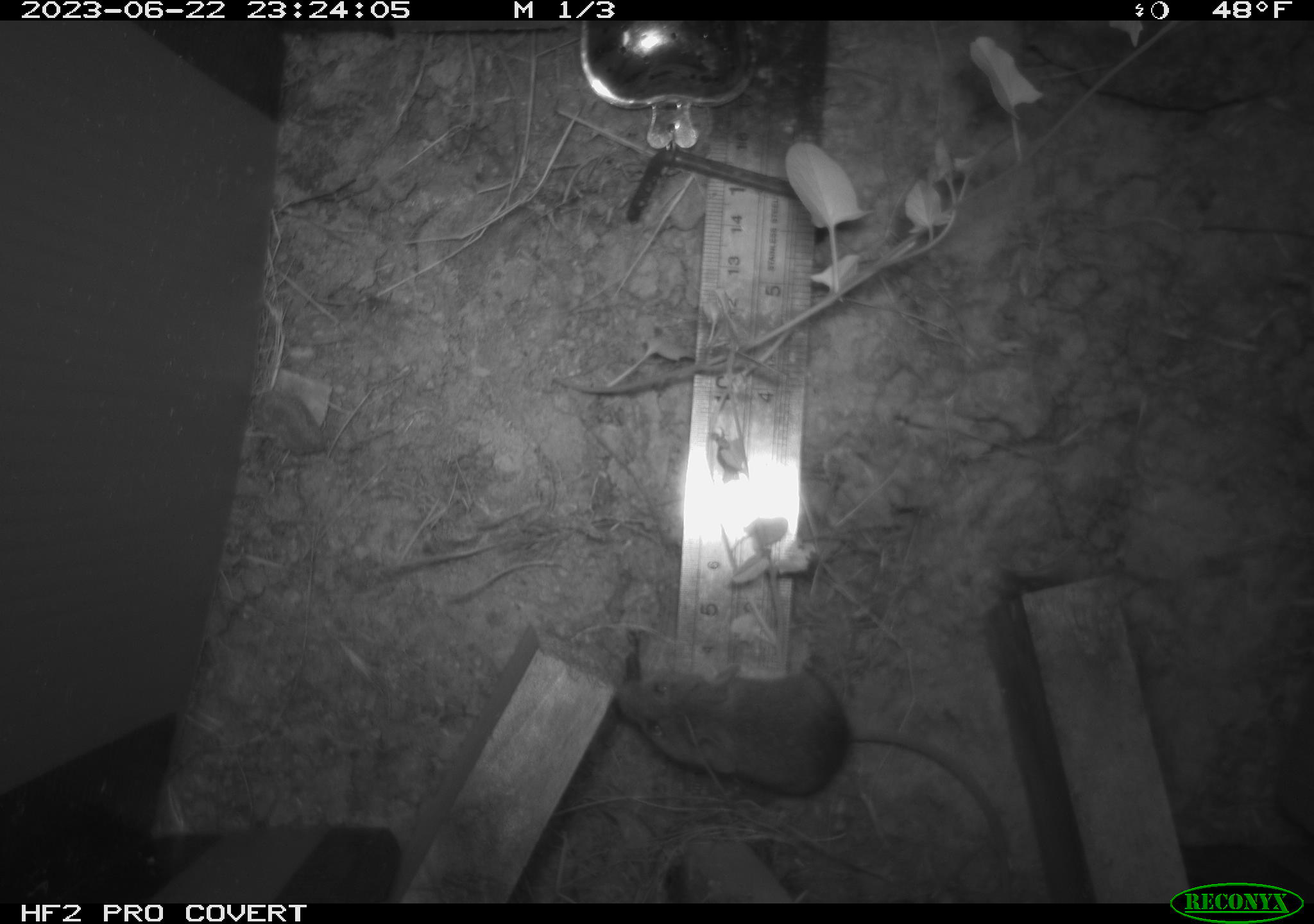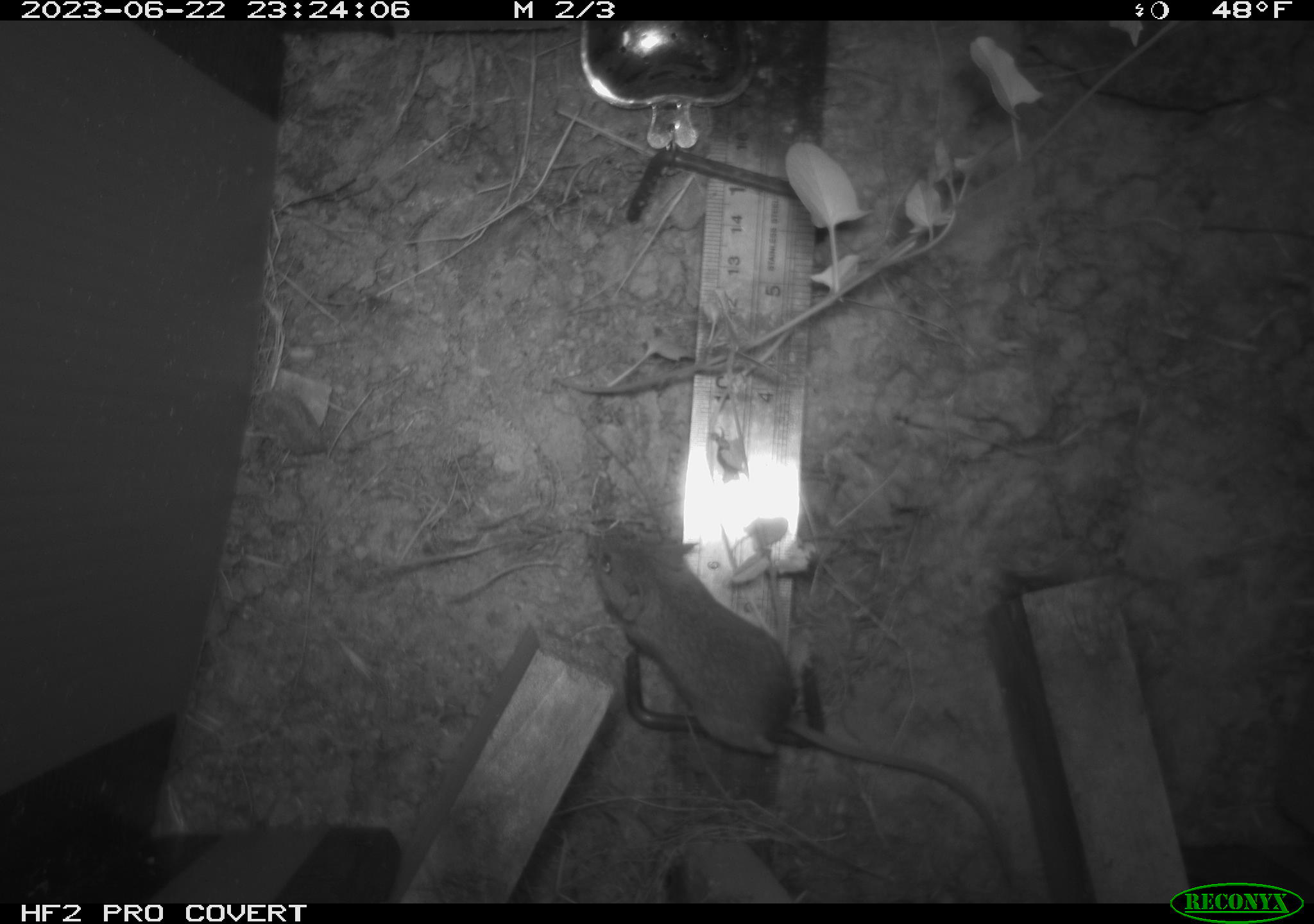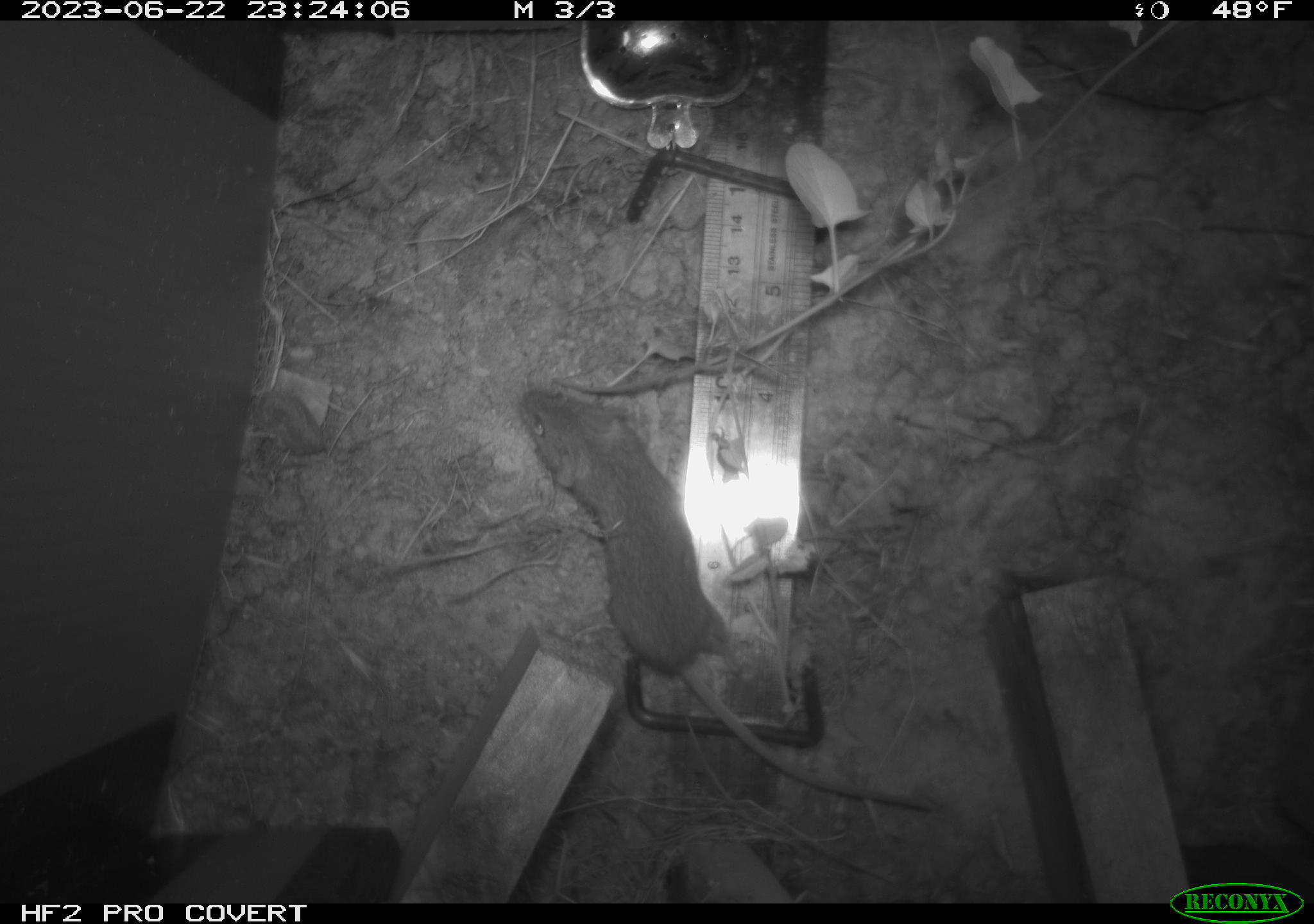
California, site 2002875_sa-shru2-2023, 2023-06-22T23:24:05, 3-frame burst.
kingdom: Animalia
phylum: Chordata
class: Mammalia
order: Rodentia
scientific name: Rodentia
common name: mouse species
Mouse species (Rodentia).